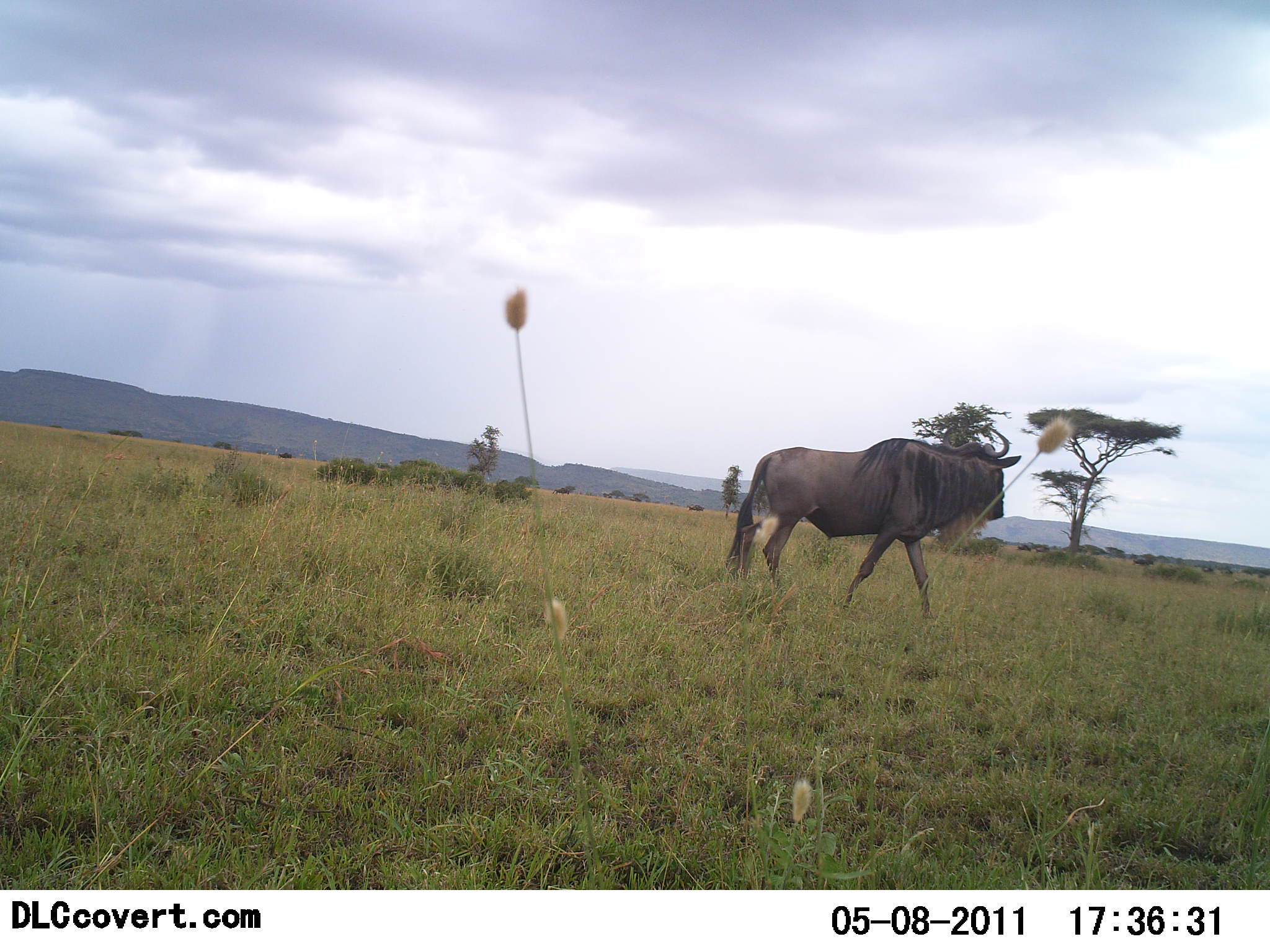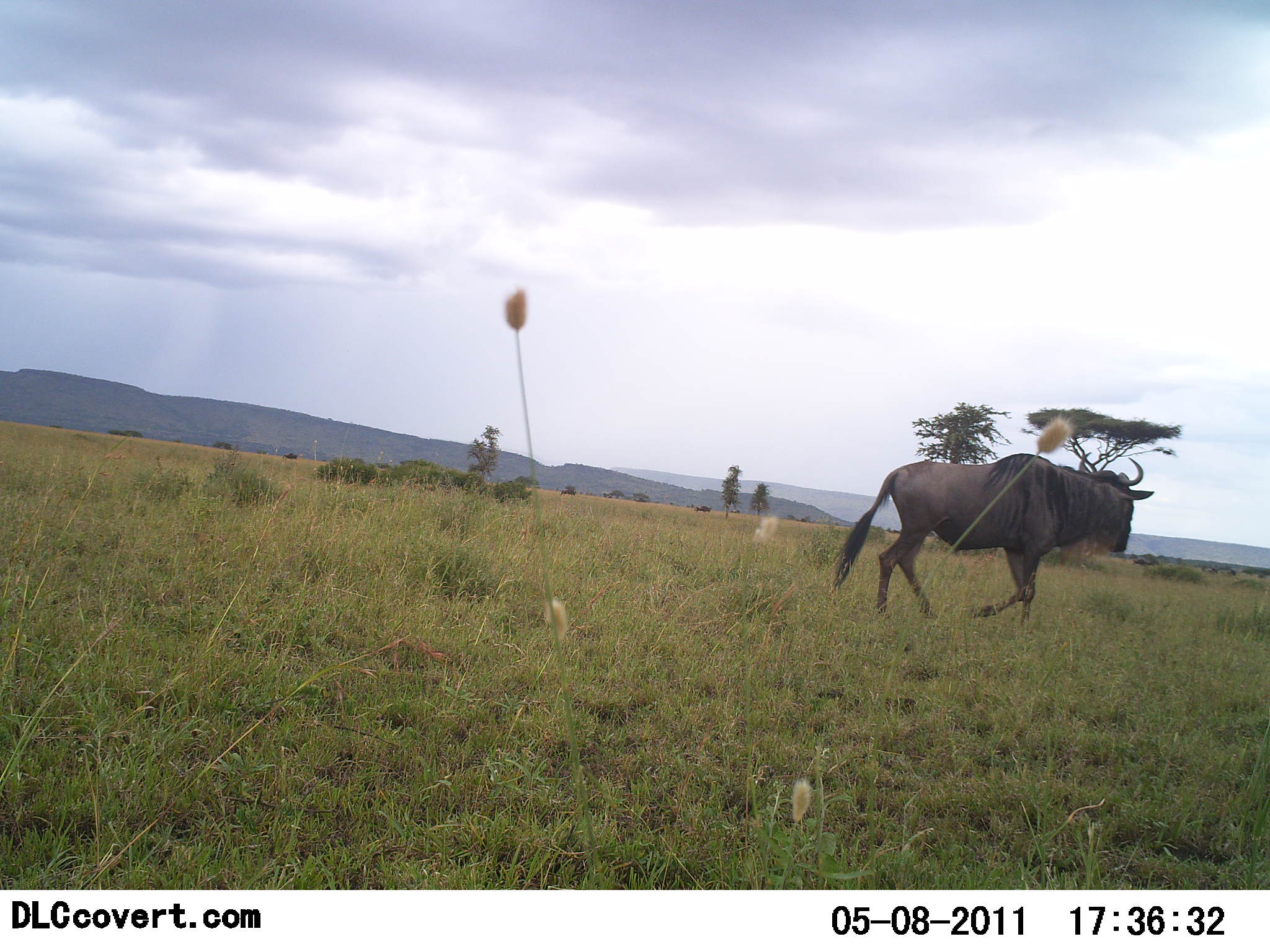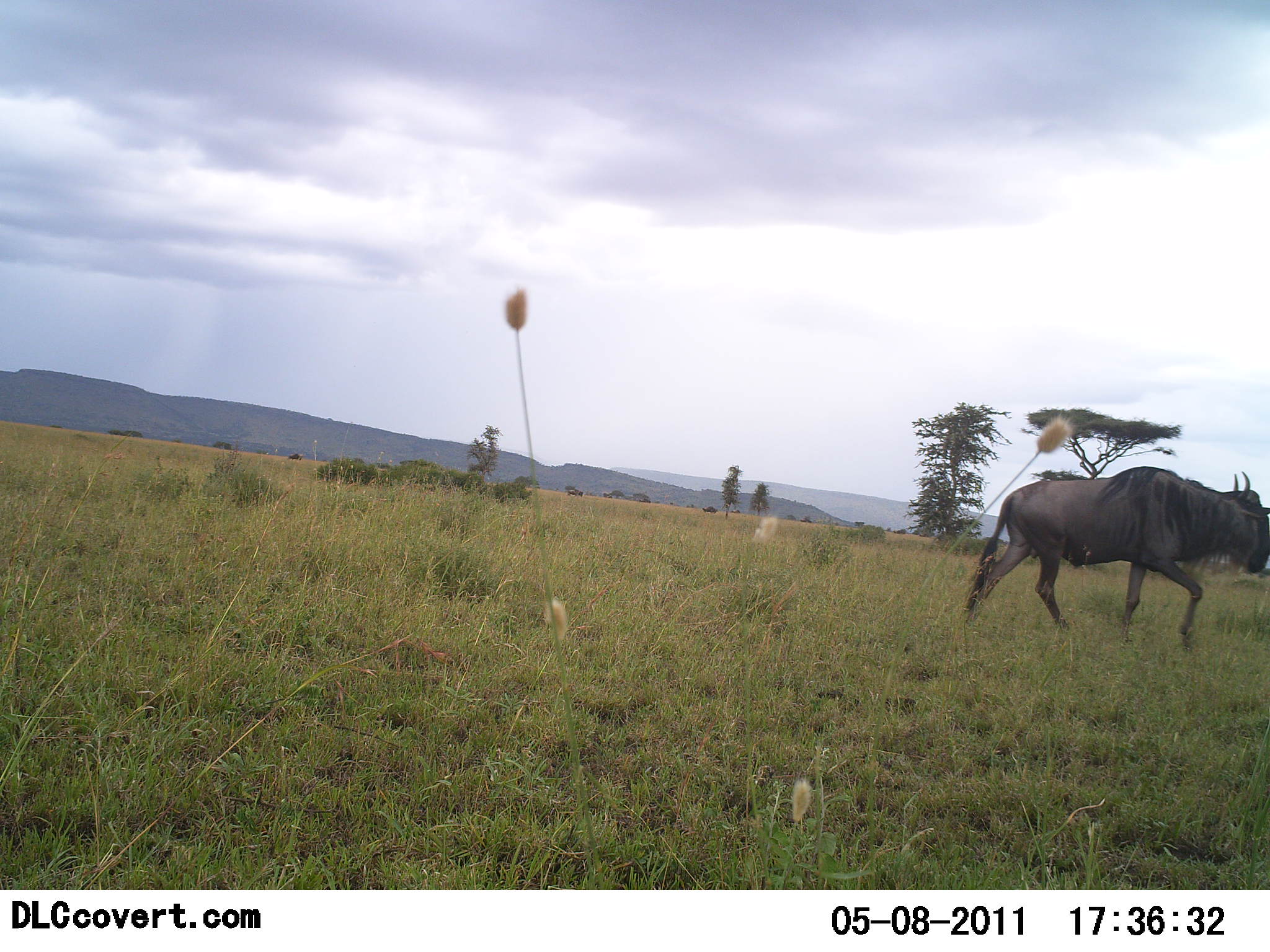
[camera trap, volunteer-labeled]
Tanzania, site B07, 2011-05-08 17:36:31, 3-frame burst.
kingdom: Animalia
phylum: Chordata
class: Mammalia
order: Artiodactyla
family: Bovidae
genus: Connochaetes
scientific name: Connochaetes taurinus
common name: blue wildebeest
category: wildebeest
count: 1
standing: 0%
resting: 0%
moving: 100%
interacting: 0%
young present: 0%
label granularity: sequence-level